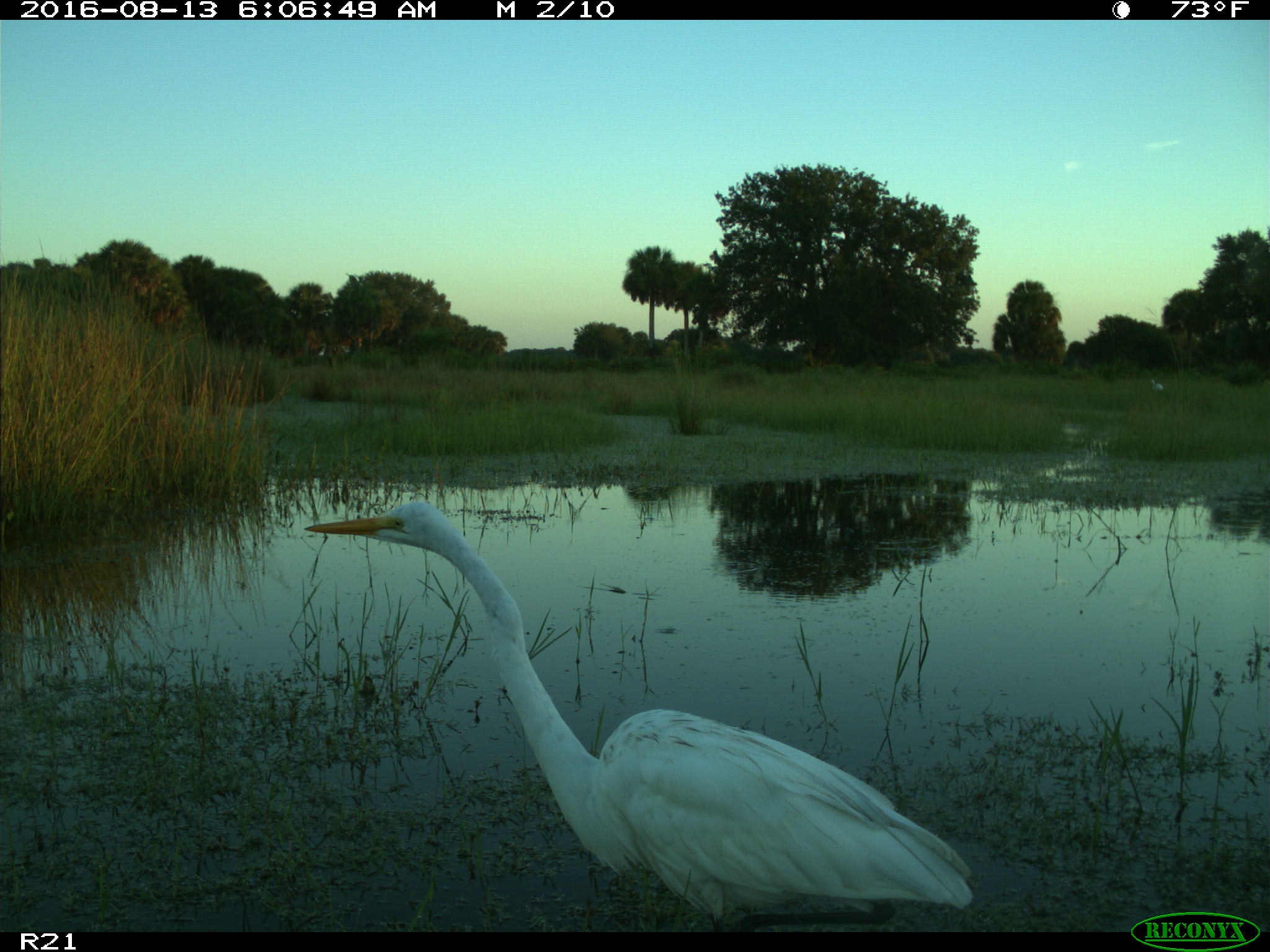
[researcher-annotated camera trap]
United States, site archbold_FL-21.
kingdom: Animalia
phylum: Chordata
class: Aves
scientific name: Aves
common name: birds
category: unidentified bird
Unidentified bird (birds) (Aves).